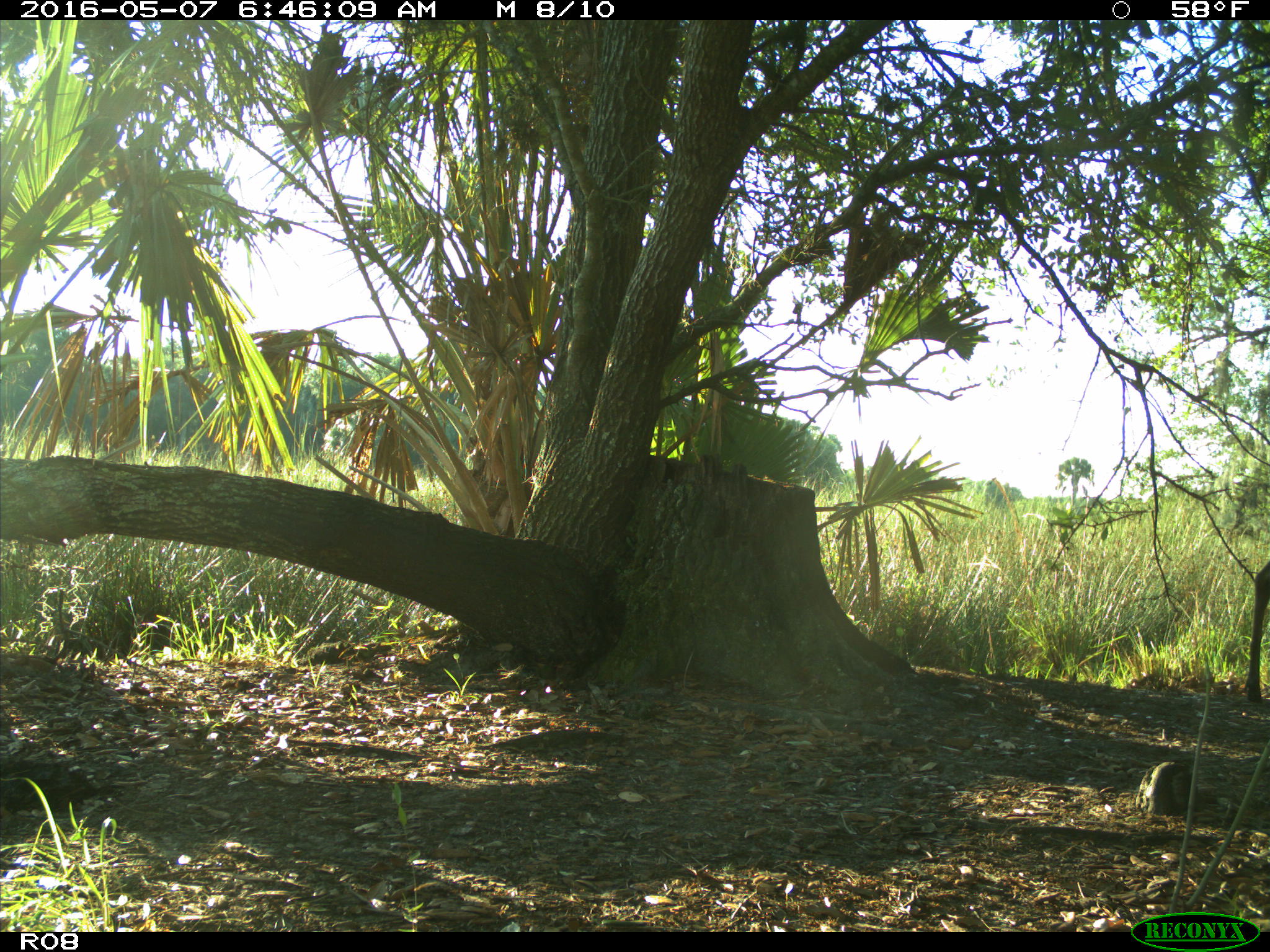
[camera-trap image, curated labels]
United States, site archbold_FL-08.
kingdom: Animalia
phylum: Chordata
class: Mammalia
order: Artiodactyla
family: Cervidae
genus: Odocoileus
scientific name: Odocoileus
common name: deer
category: unidentified deer